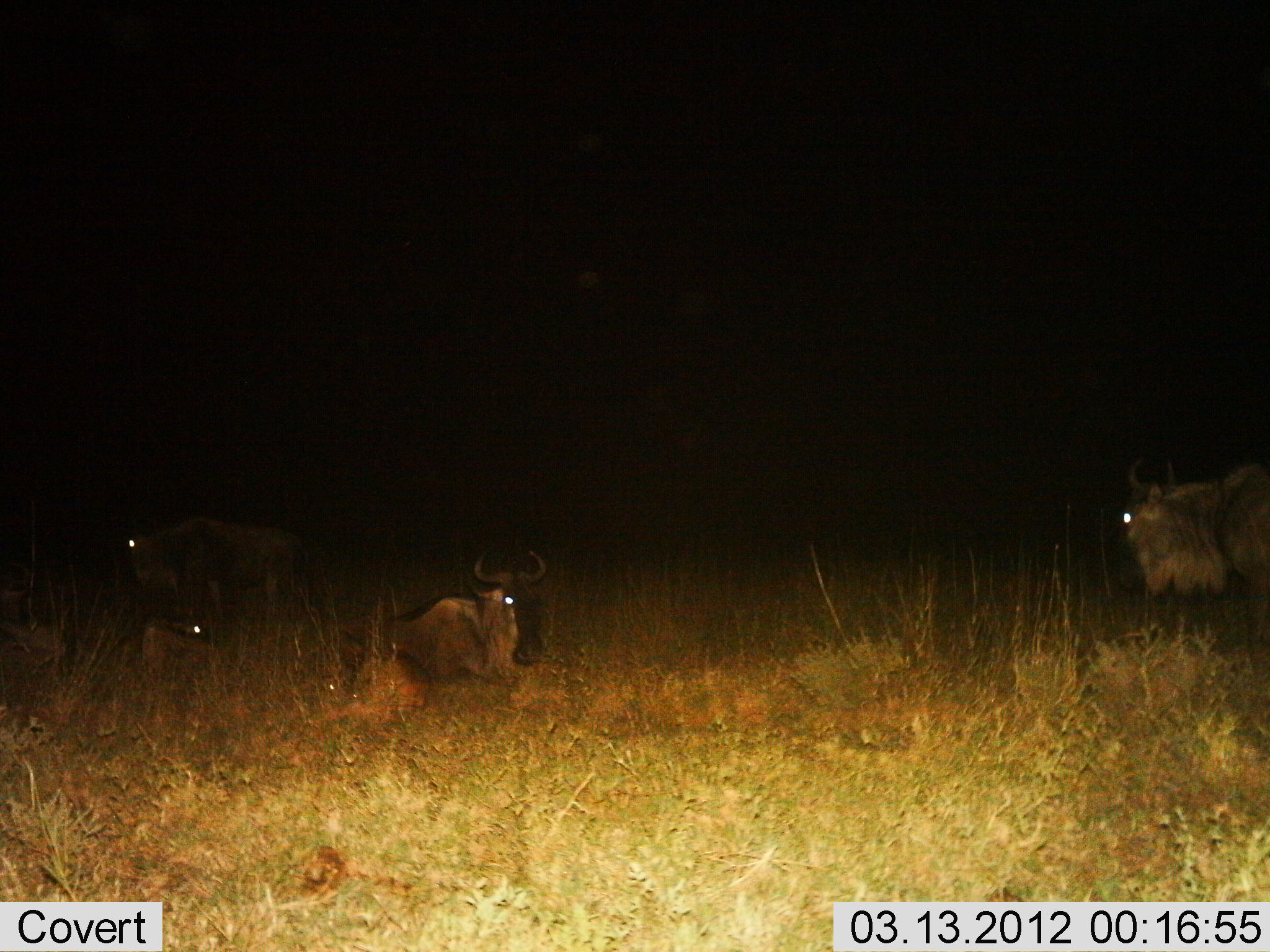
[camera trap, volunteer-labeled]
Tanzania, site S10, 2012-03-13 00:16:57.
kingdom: Animalia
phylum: Chordata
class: Mammalia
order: Artiodactyla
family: Bovidae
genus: Connochaetes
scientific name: Connochaetes taurinus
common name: blue wildebeest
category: wildebeest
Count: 4.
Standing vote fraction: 68%.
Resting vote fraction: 100%.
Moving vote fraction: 0%.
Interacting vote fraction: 0%.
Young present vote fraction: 16%.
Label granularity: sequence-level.